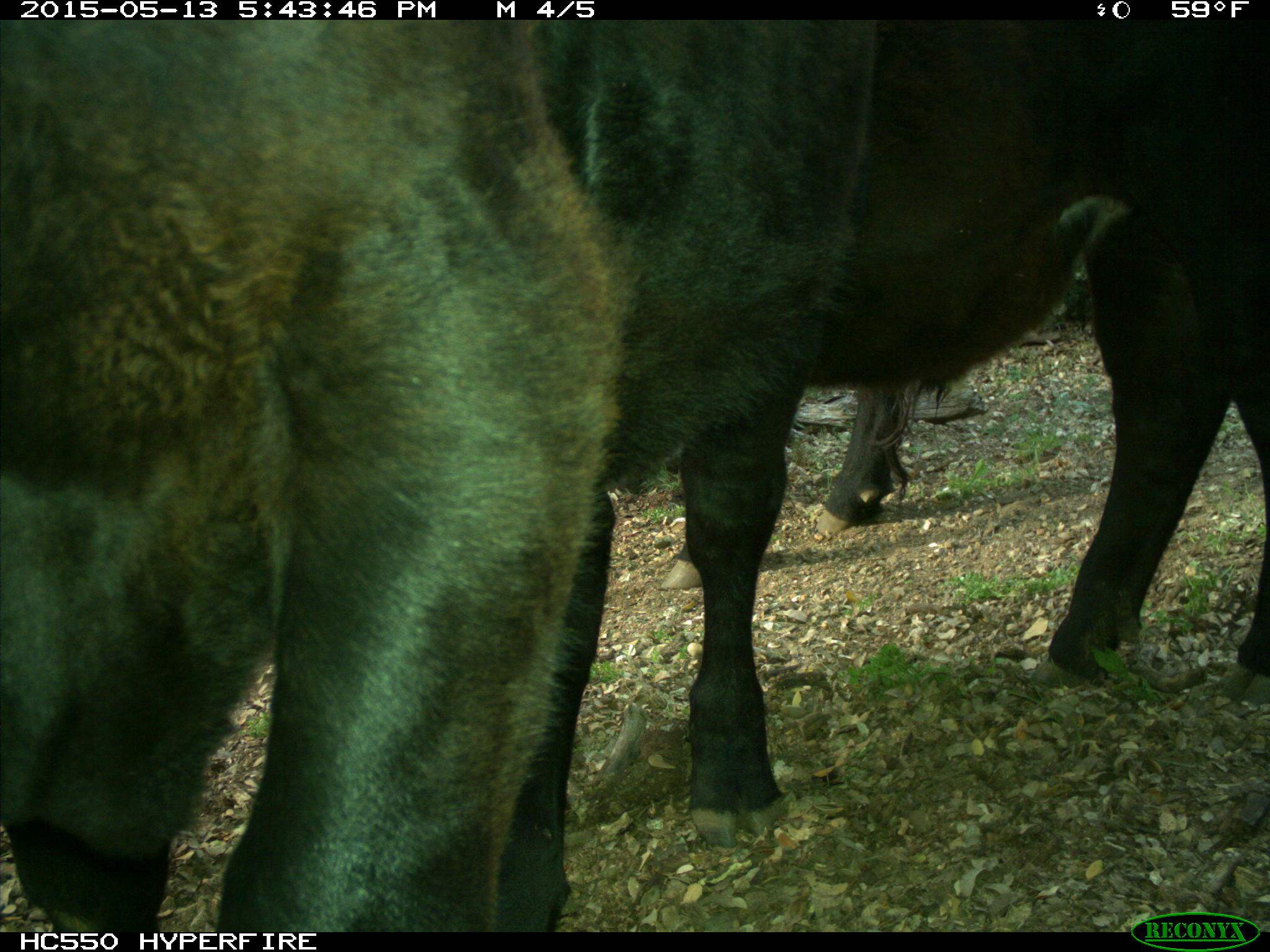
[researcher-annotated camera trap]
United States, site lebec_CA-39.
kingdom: Animalia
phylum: Chordata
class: Mammalia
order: Artiodactyla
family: Bovidae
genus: Bos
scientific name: Bos taurus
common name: domestic cow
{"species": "Bos taurus (domestic cow)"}